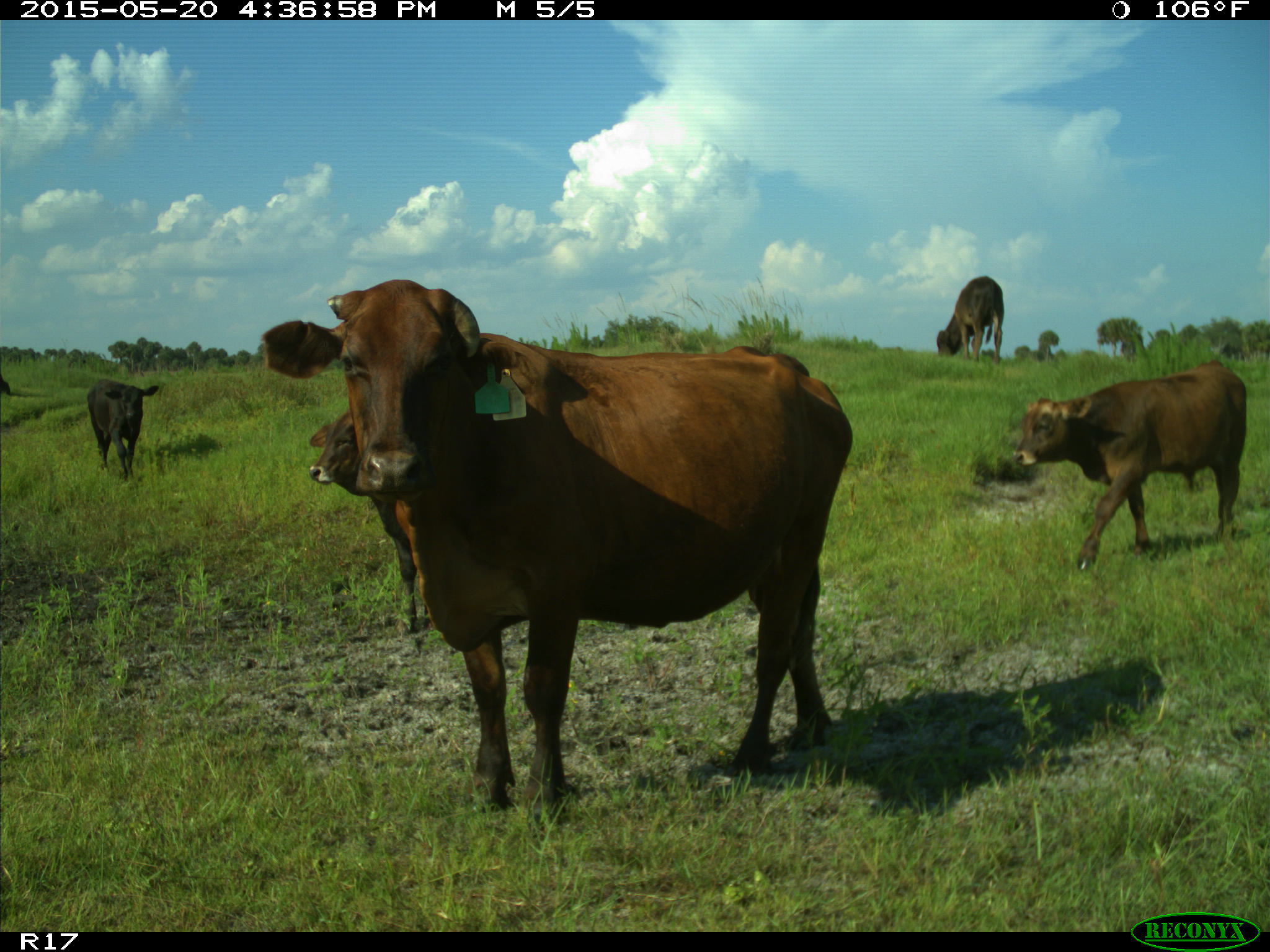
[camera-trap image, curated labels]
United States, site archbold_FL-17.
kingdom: Animalia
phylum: Chordata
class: Mammalia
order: Artiodactyla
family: Bovidae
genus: Bos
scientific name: Bos taurus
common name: domestic cow